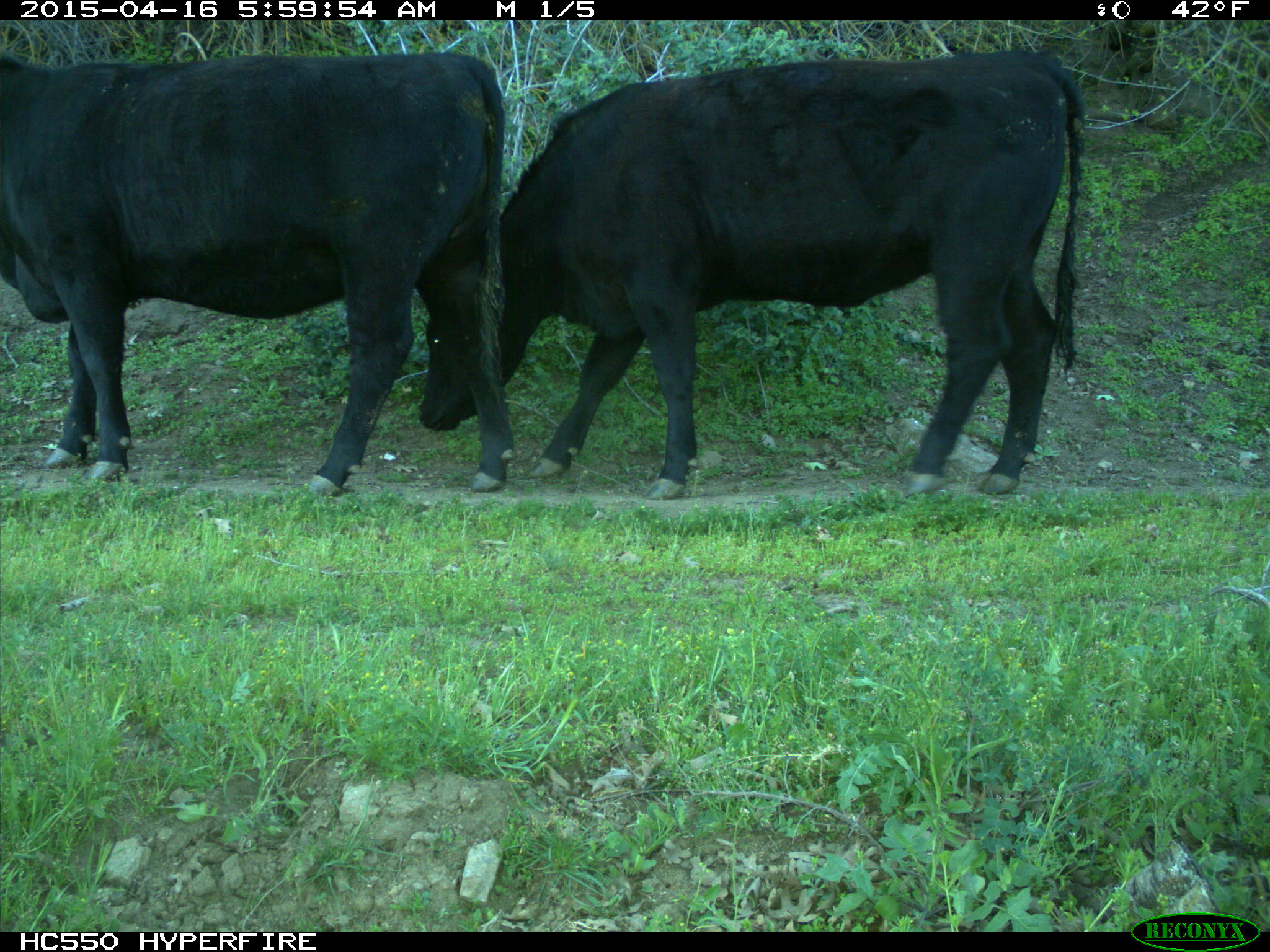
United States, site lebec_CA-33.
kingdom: Animalia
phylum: Chordata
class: Mammalia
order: Artiodactyla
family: Bovidae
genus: Bos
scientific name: Bos taurus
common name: domestic cow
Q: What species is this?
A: Bos taurus (domestic cow).